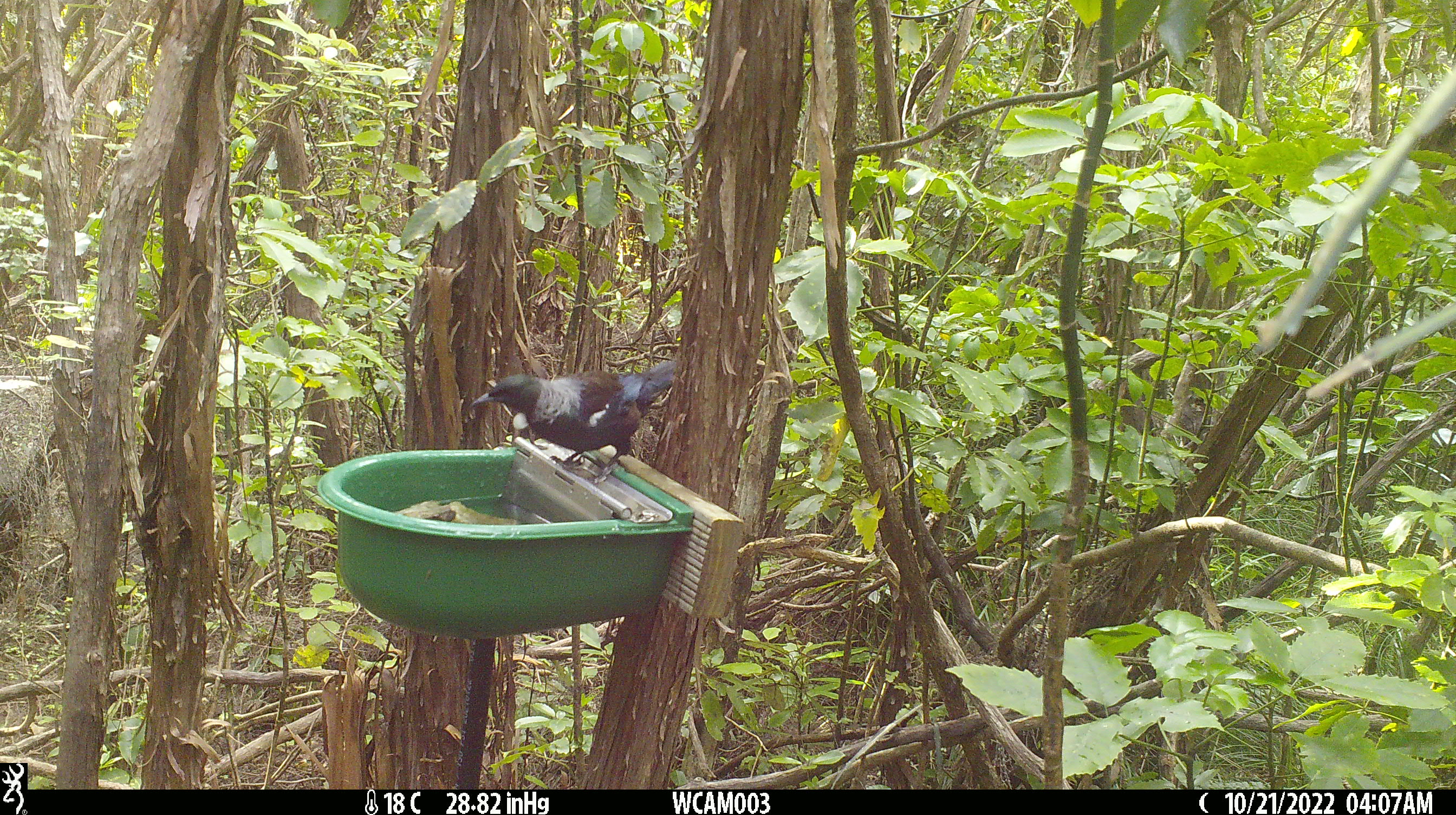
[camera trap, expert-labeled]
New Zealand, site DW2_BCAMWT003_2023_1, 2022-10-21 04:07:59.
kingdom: Animalia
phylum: Chordata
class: Aves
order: Passeriformes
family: Meliphagidae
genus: Prosthemadera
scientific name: Prosthemadera novaeseelandiae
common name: tui